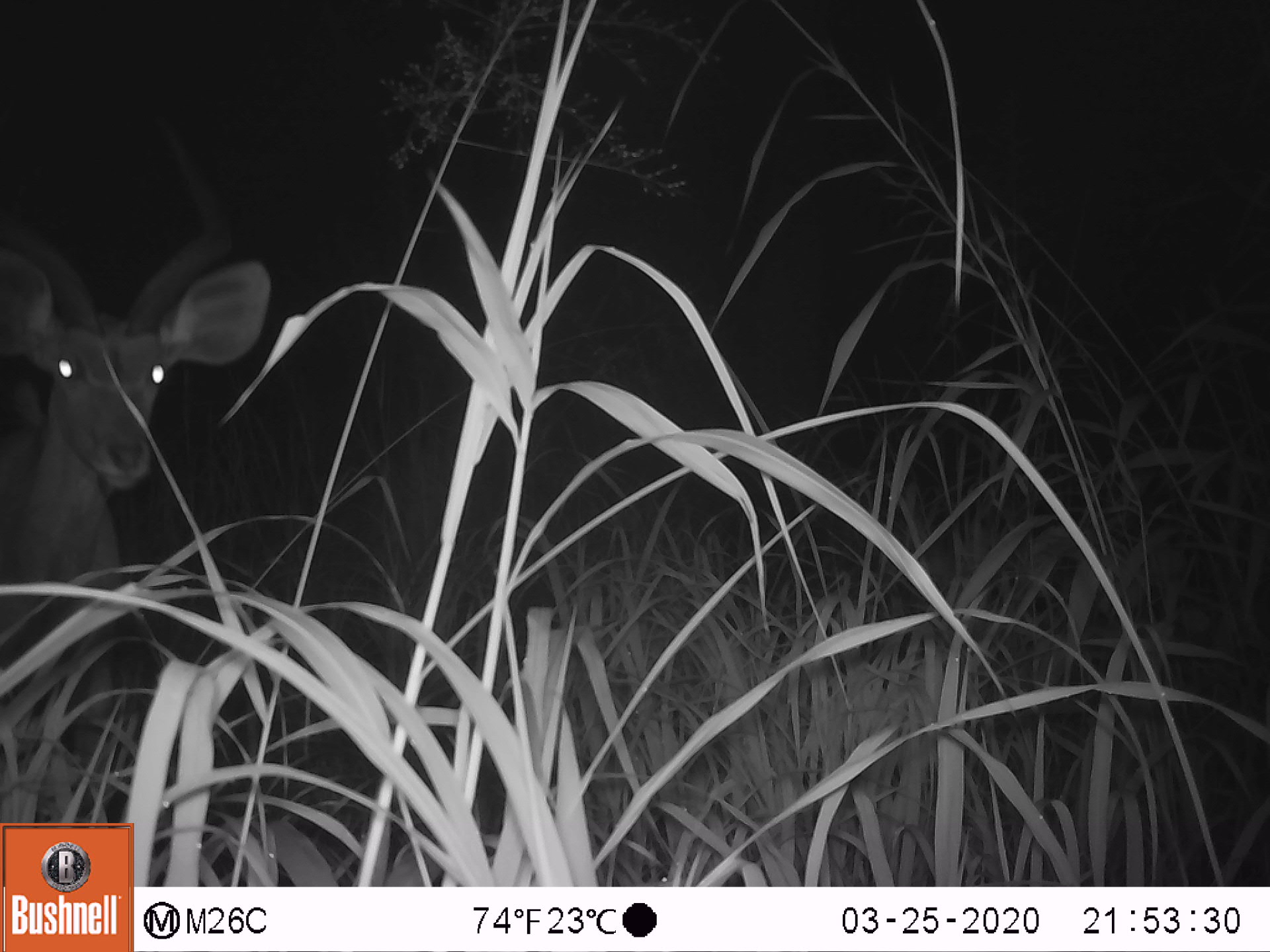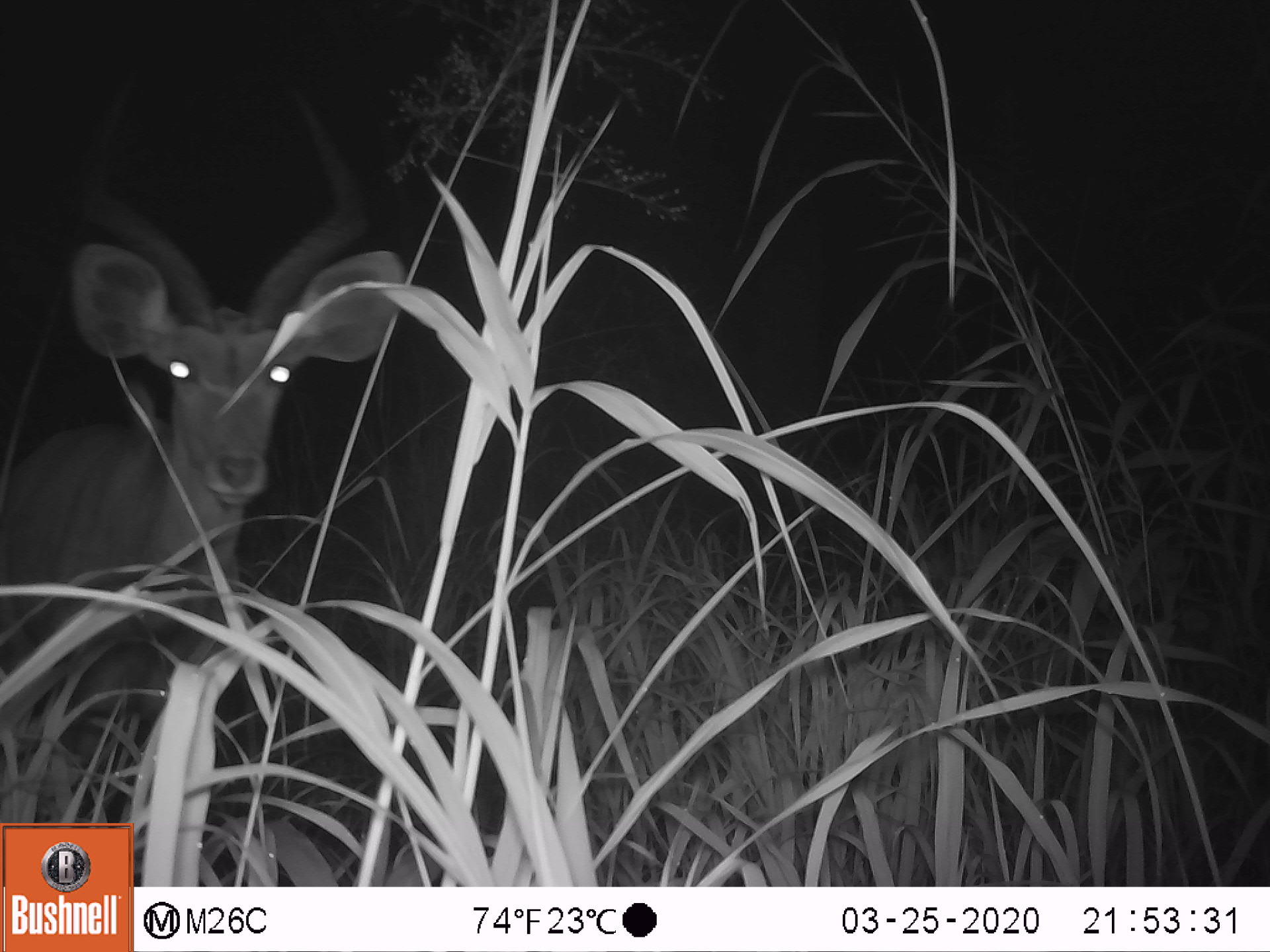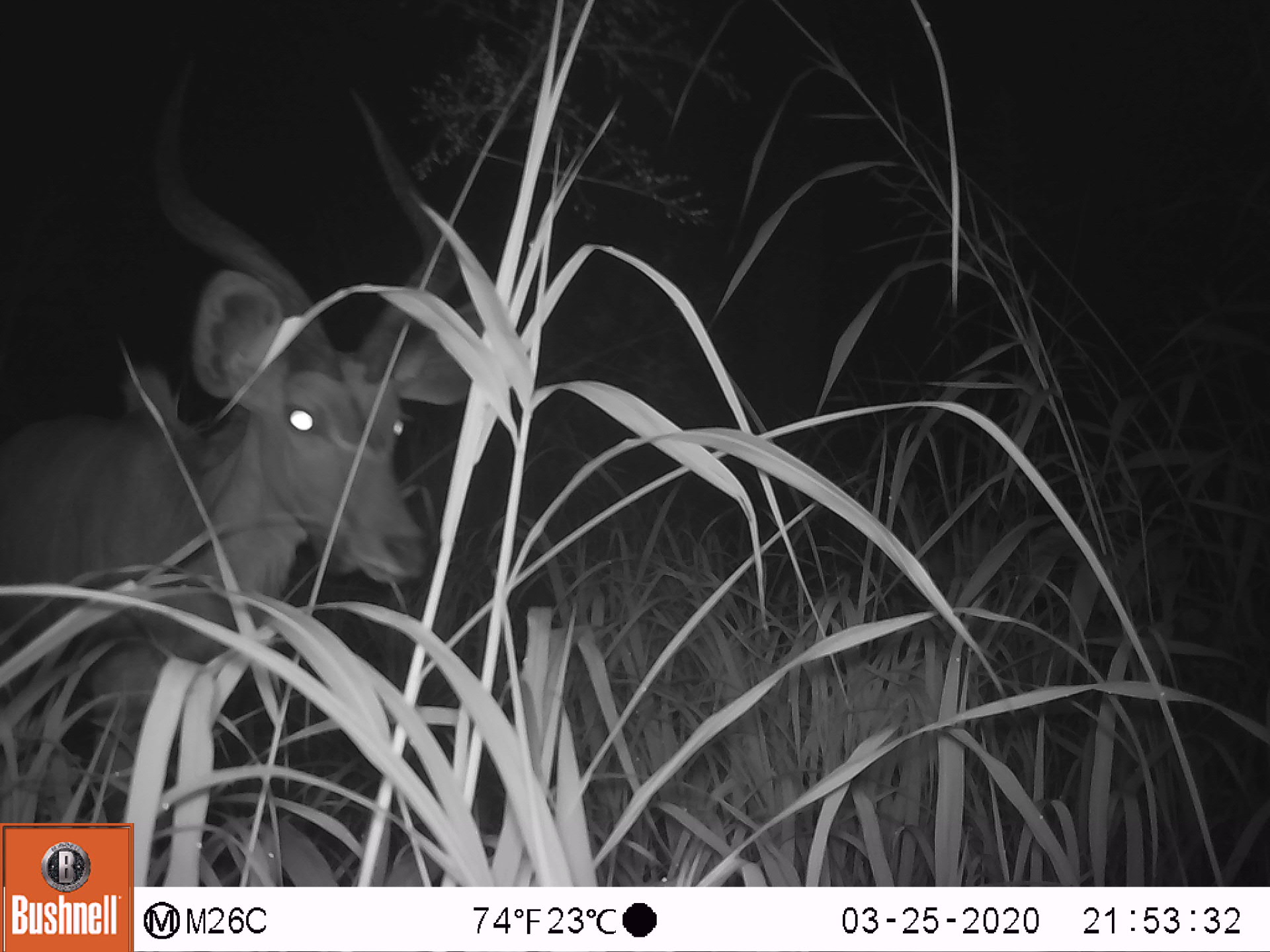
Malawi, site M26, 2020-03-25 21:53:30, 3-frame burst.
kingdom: Animalia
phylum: Chordata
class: Mammalia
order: Artiodactyla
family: Bovidae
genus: Tragelaphus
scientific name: Tragelaphus strepsiceros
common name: greater kudu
Greater kudu (Tragelaphus strepsiceros), count 1.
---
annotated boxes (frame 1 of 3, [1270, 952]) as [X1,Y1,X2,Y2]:
greater kudu: [2,79,278,813]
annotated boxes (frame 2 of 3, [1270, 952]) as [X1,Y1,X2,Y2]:
greater kudu: [7,66,406,818]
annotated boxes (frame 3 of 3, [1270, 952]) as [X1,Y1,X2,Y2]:
greater kudu: [8,47,494,818]